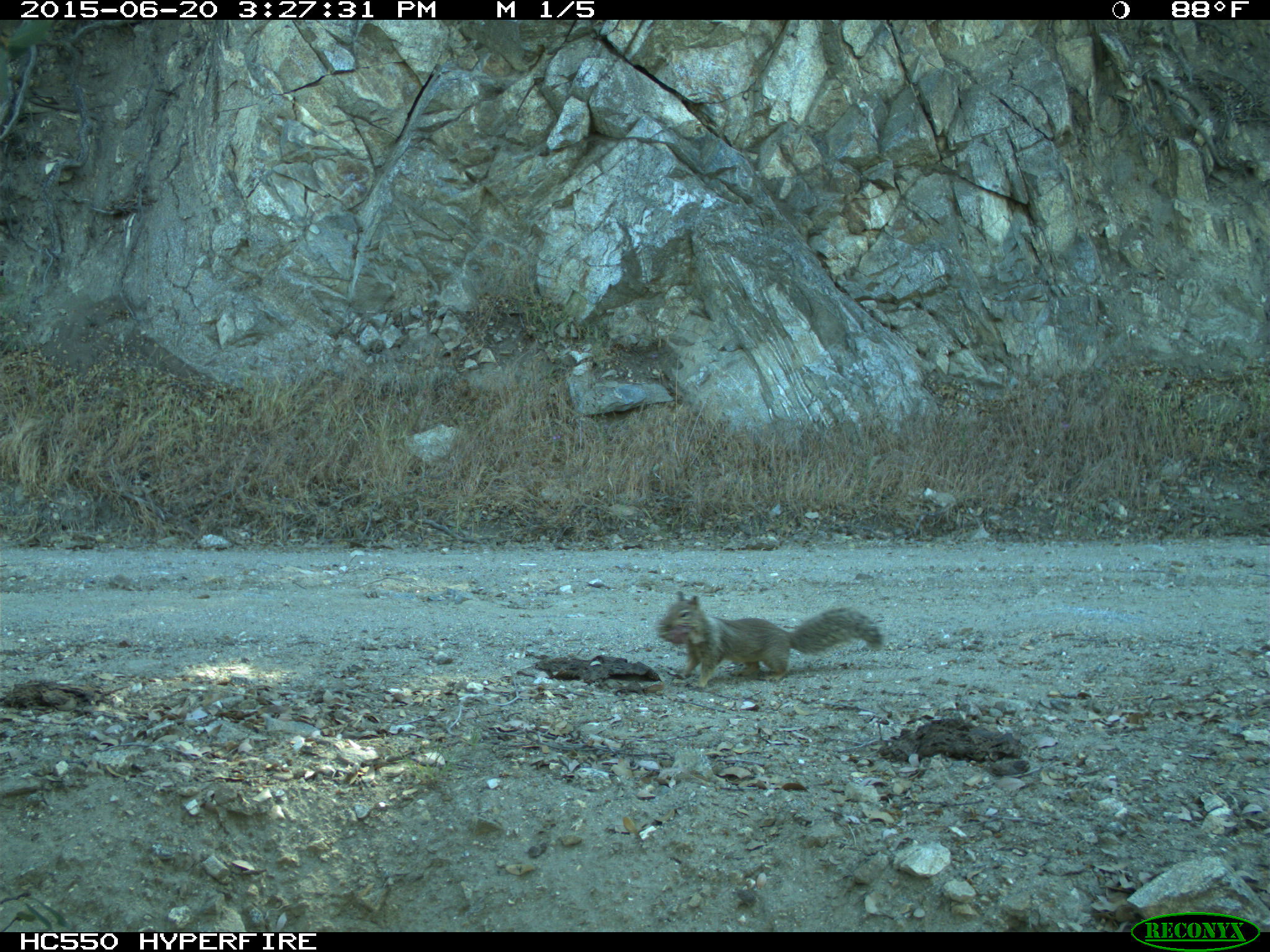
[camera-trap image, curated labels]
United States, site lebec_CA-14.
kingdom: Animalia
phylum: Chordata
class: Mammalia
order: Rodentia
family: Sciuridae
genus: Otospermophilus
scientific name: Otospermophilus beecheyi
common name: california ground squirrel